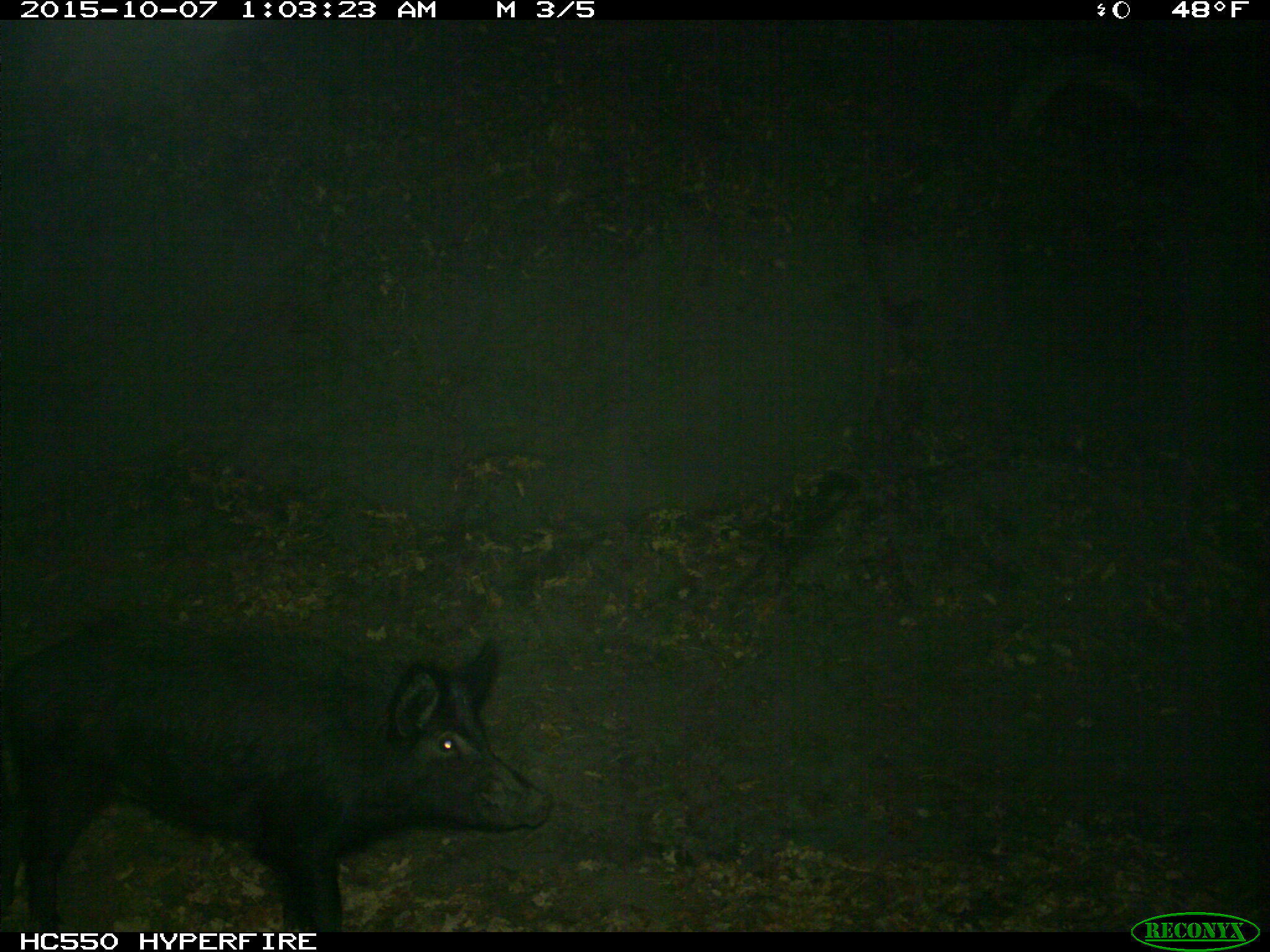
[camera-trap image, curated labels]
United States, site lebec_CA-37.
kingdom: Animalia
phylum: Chordata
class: Mammalia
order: Artiodactyla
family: Suidae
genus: Sus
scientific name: Sus scrofa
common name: wild boar